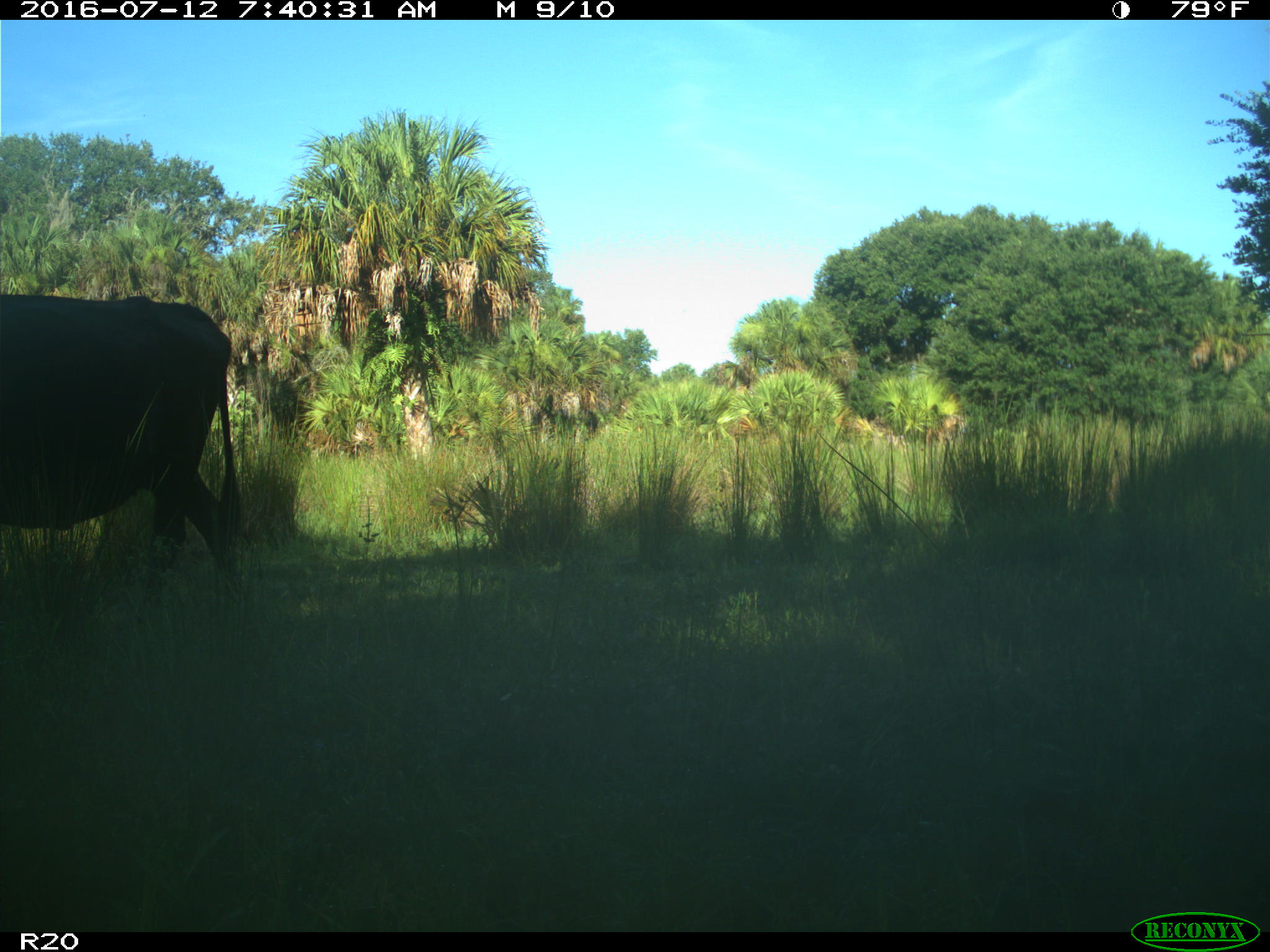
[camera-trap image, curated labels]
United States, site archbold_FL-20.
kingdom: Animalia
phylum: Chordata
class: Mammalia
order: Artiodactyla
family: Bovidae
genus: Bos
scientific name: Bos taurus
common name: domestic cow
Bos taurus (domestic cow).